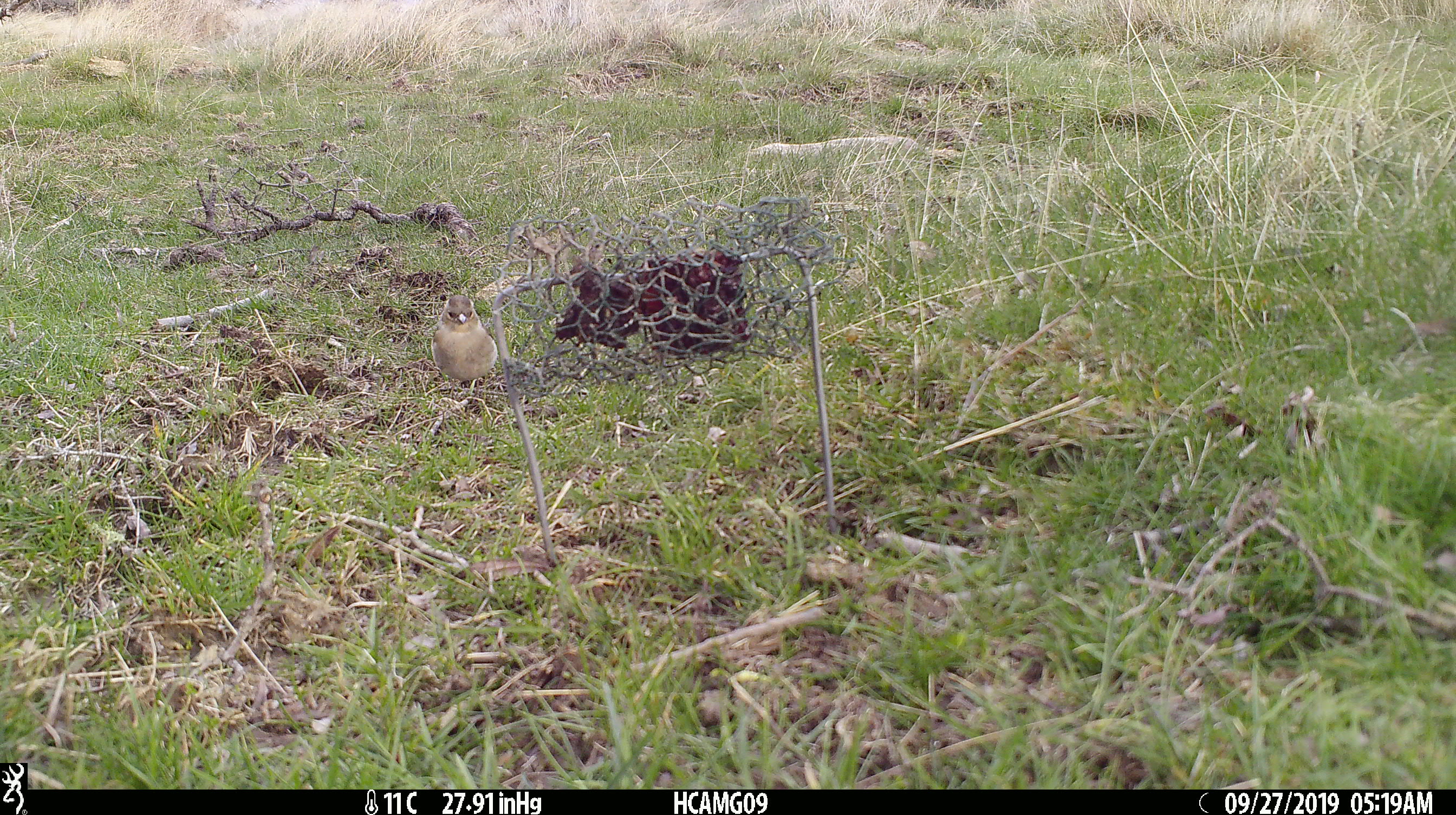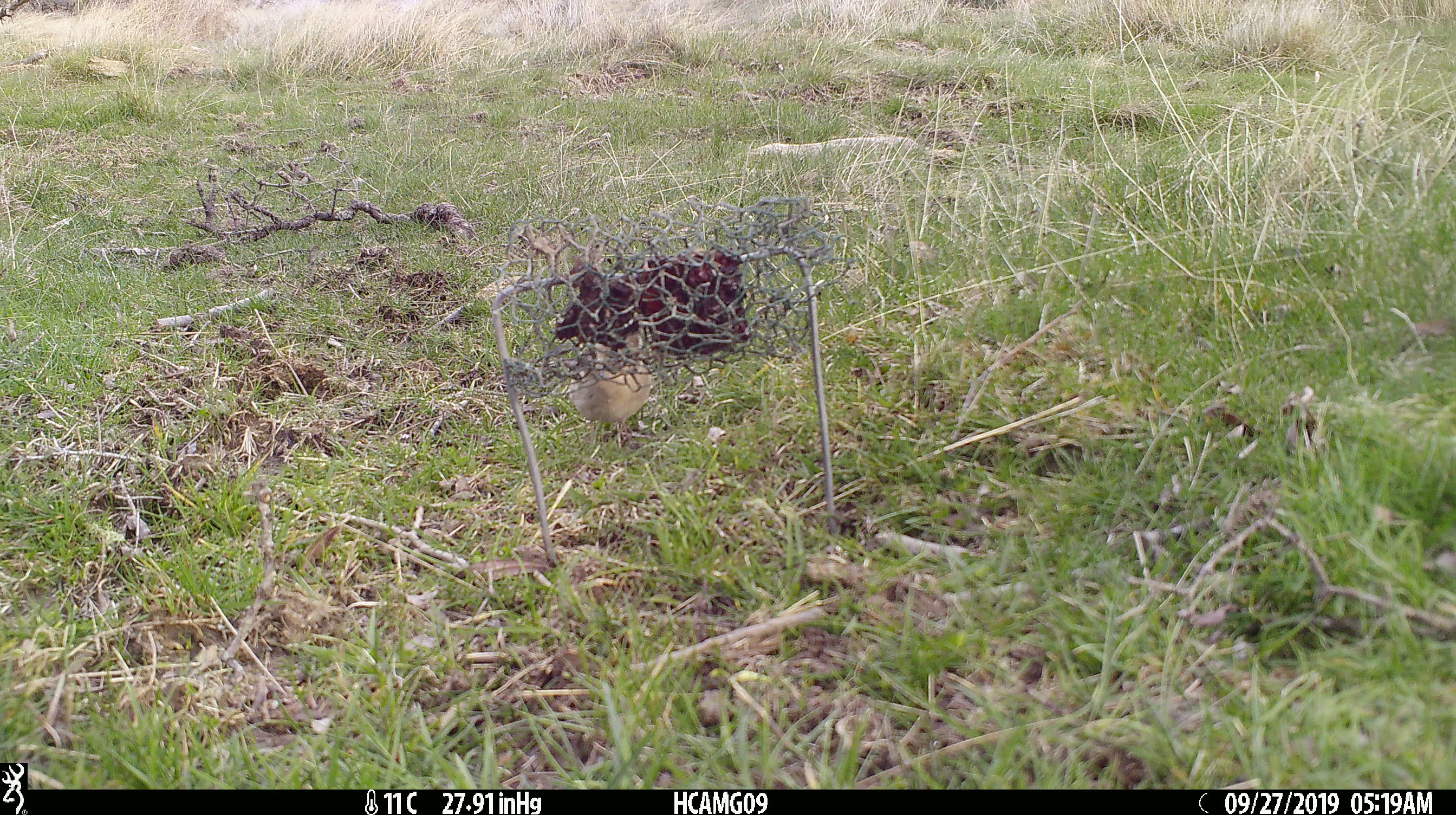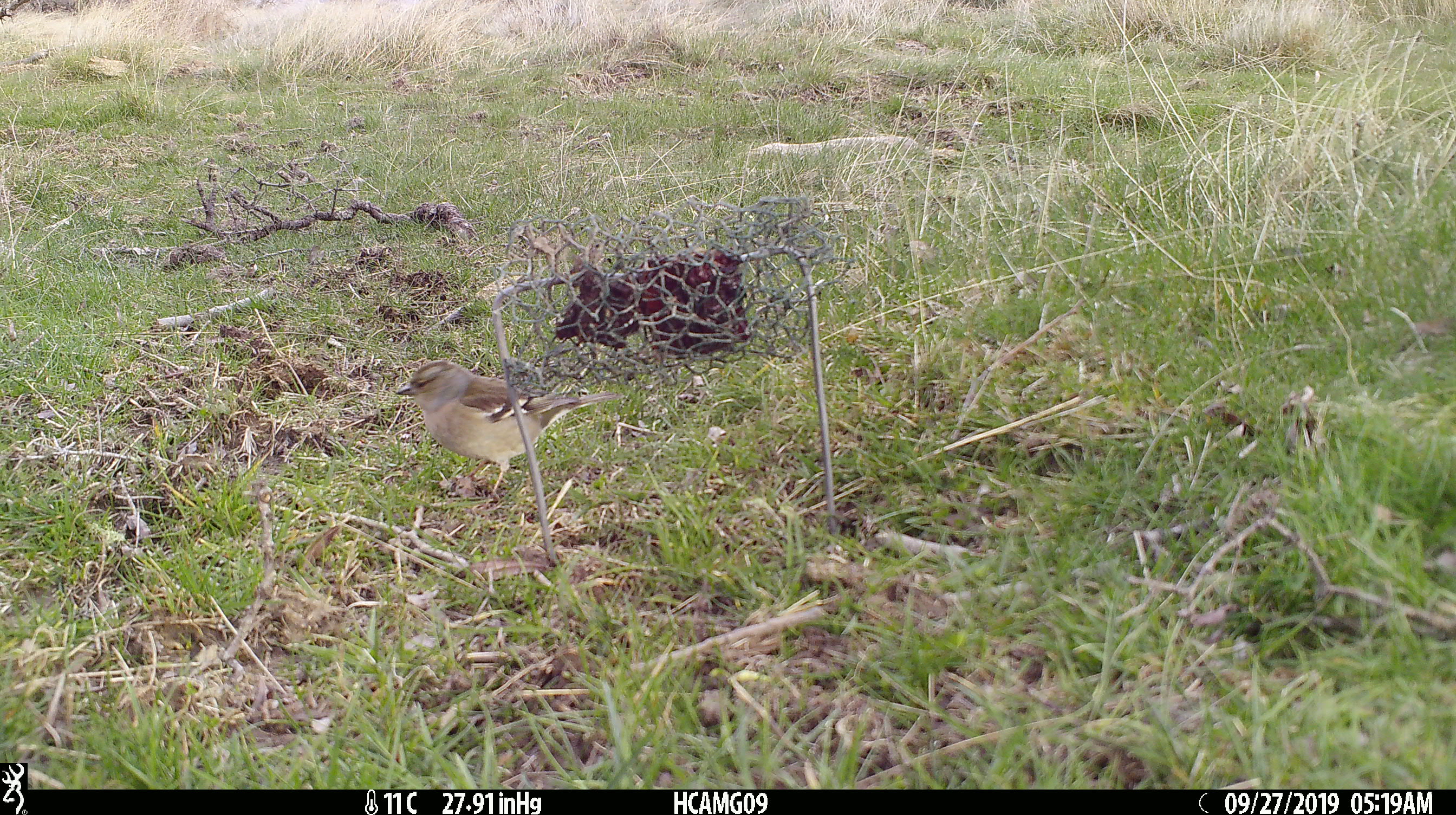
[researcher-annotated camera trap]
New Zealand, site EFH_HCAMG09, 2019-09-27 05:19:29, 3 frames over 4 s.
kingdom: Animalia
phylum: Chordata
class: Aves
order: Passeriformes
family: Fringillidae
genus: Fringilla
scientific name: Fringilla coelebs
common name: common chaffinch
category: chaffinch